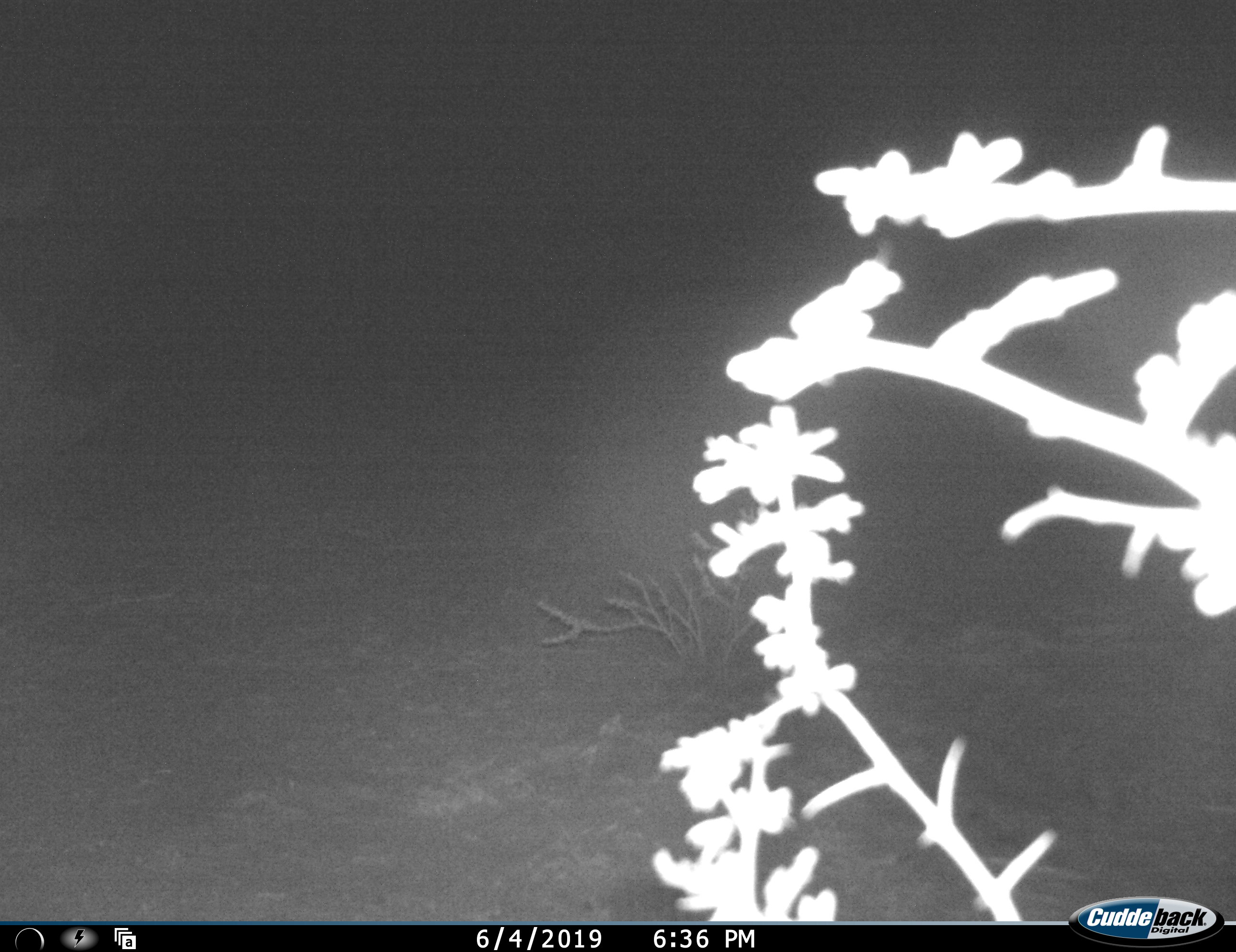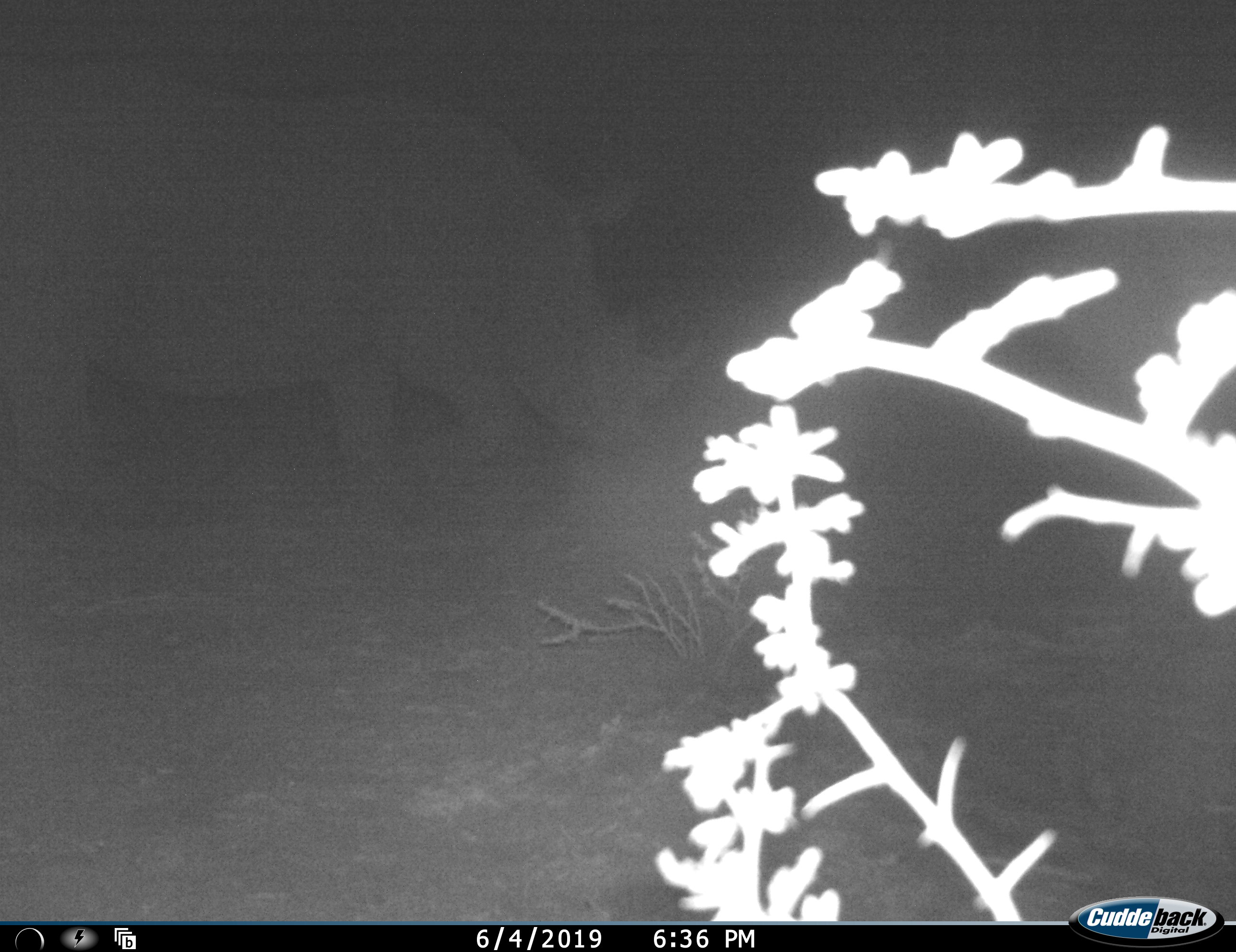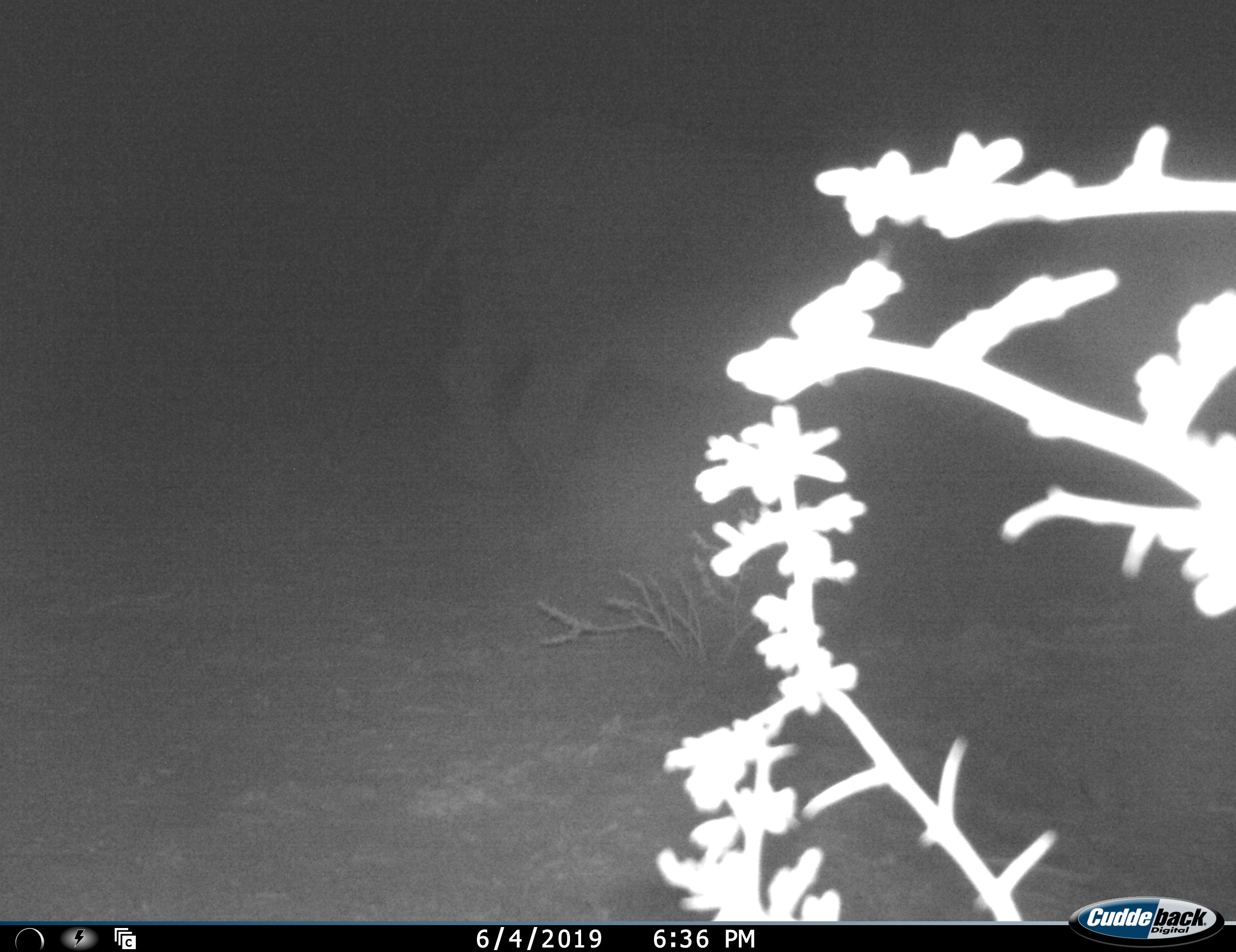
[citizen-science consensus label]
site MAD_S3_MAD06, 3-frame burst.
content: unidentified animal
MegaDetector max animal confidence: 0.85